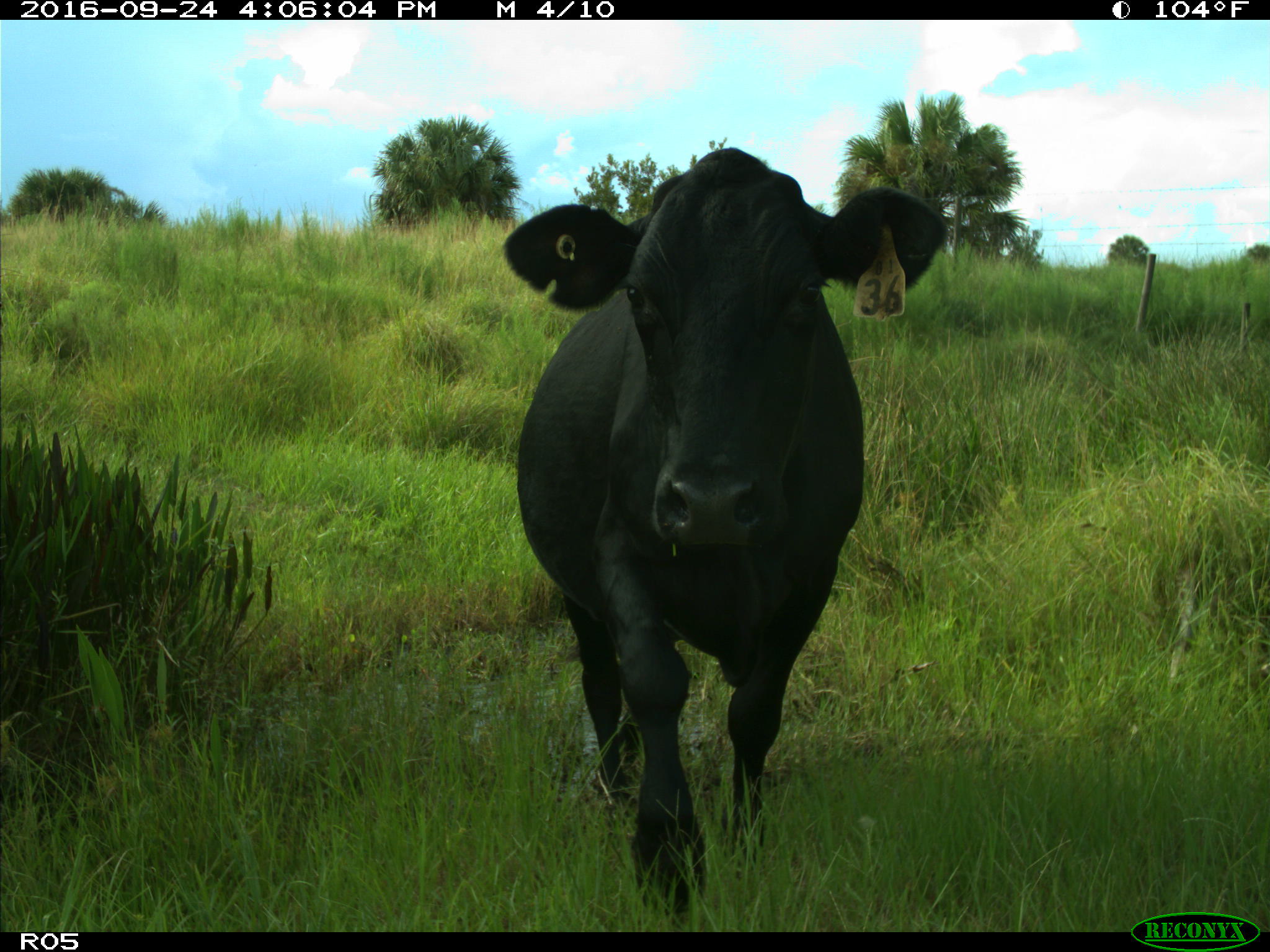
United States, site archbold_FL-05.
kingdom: Animalia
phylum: Chordata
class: Mammalia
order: Artiodactyla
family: Bovidae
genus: Bos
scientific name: Bos taurus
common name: domestic cow